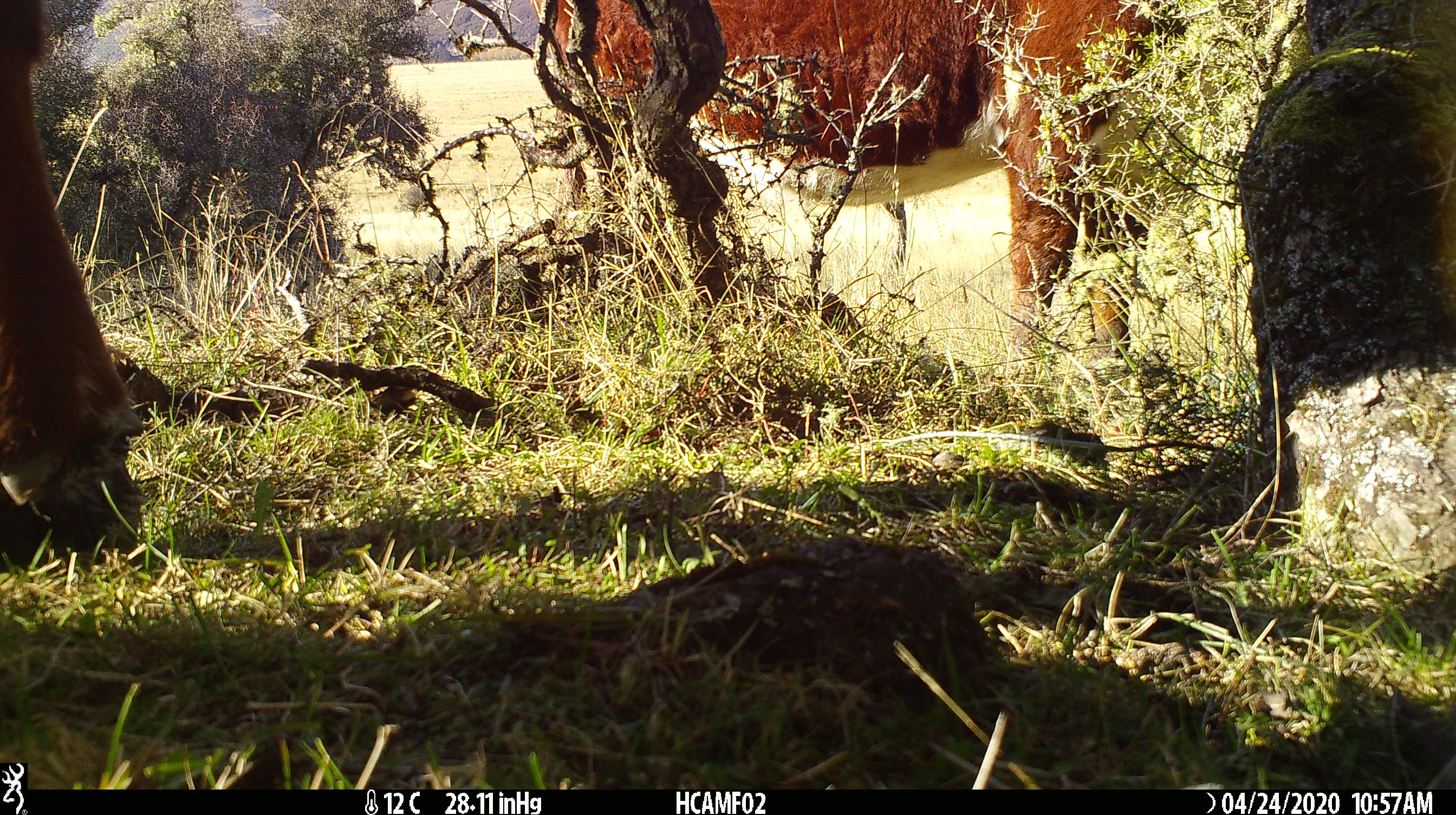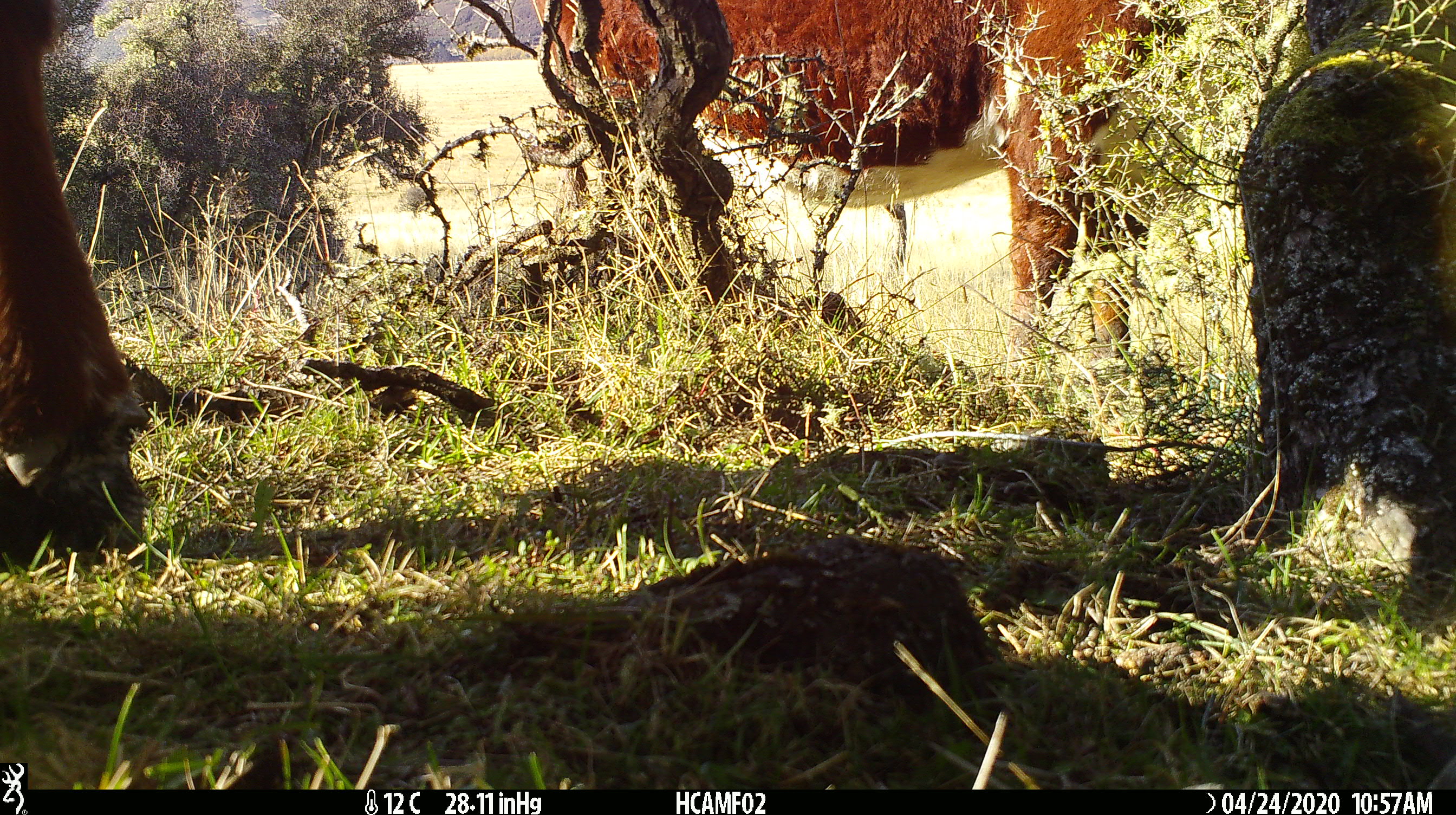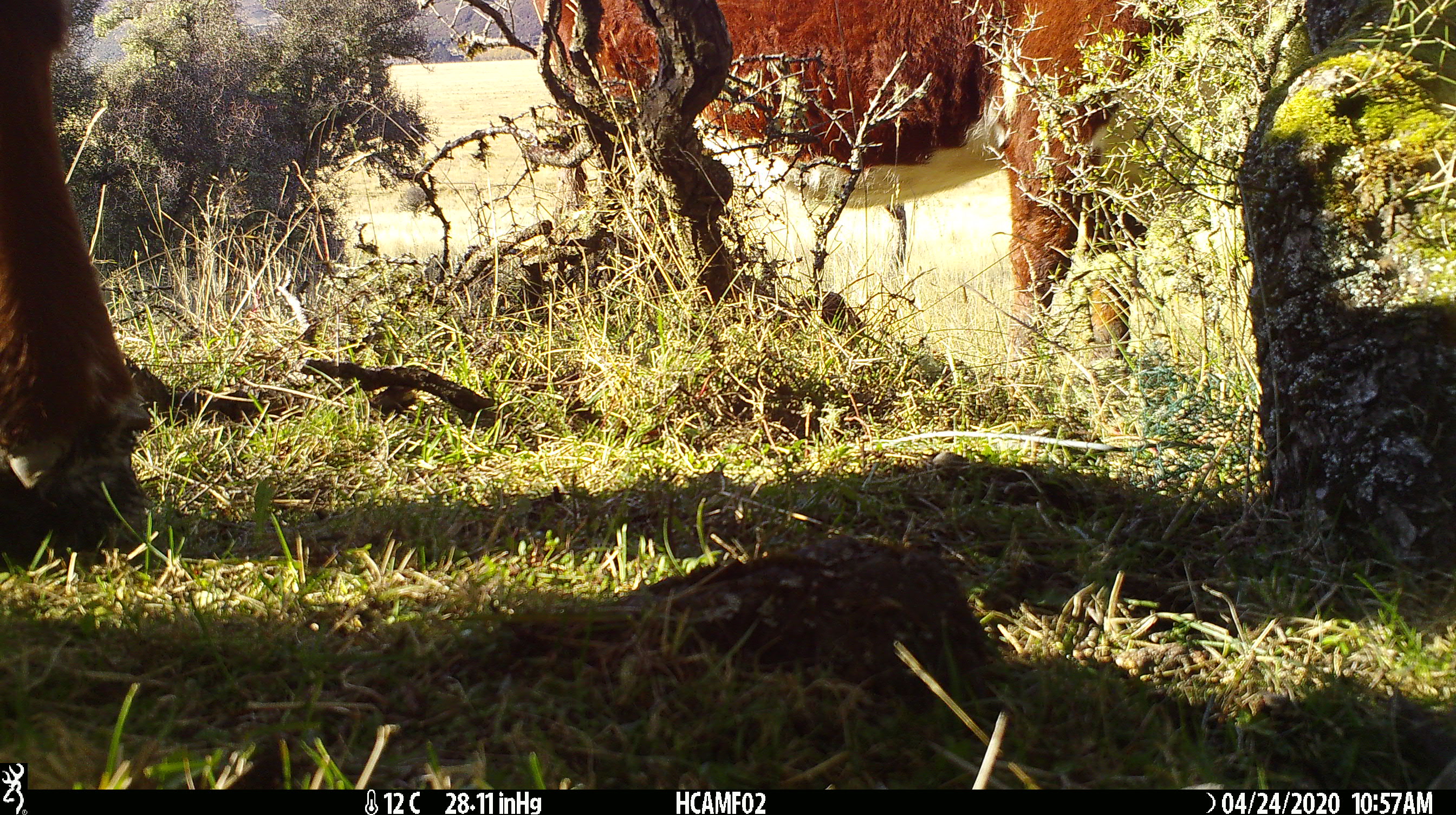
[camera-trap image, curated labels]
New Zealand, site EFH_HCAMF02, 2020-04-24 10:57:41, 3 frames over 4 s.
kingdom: Animalia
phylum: Chordata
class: Mammalia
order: Artiodactyla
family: Bovidae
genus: Bos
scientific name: Bos taurus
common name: domestic cow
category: cow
Cow (domestic cow) (Bos taurus).